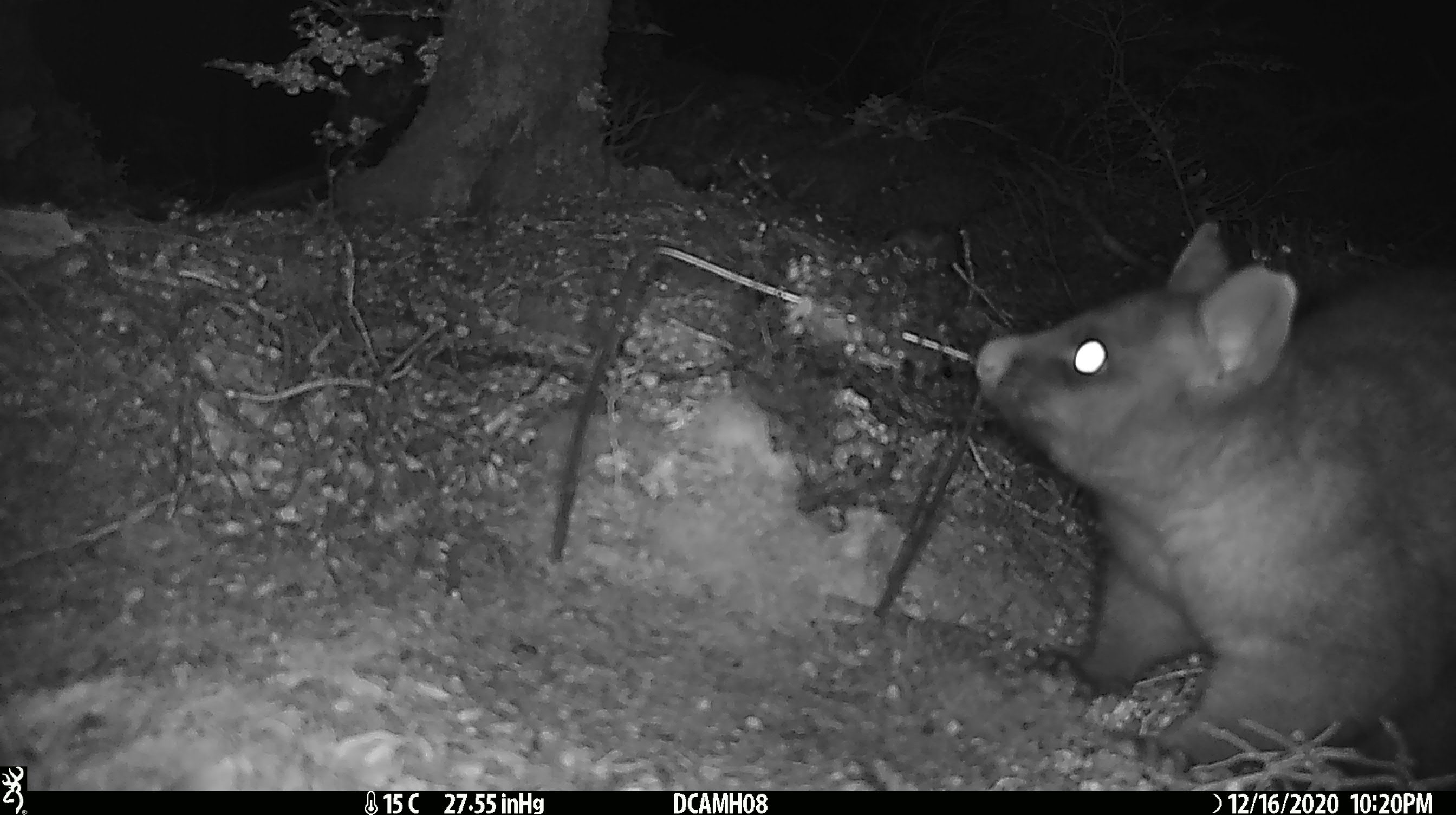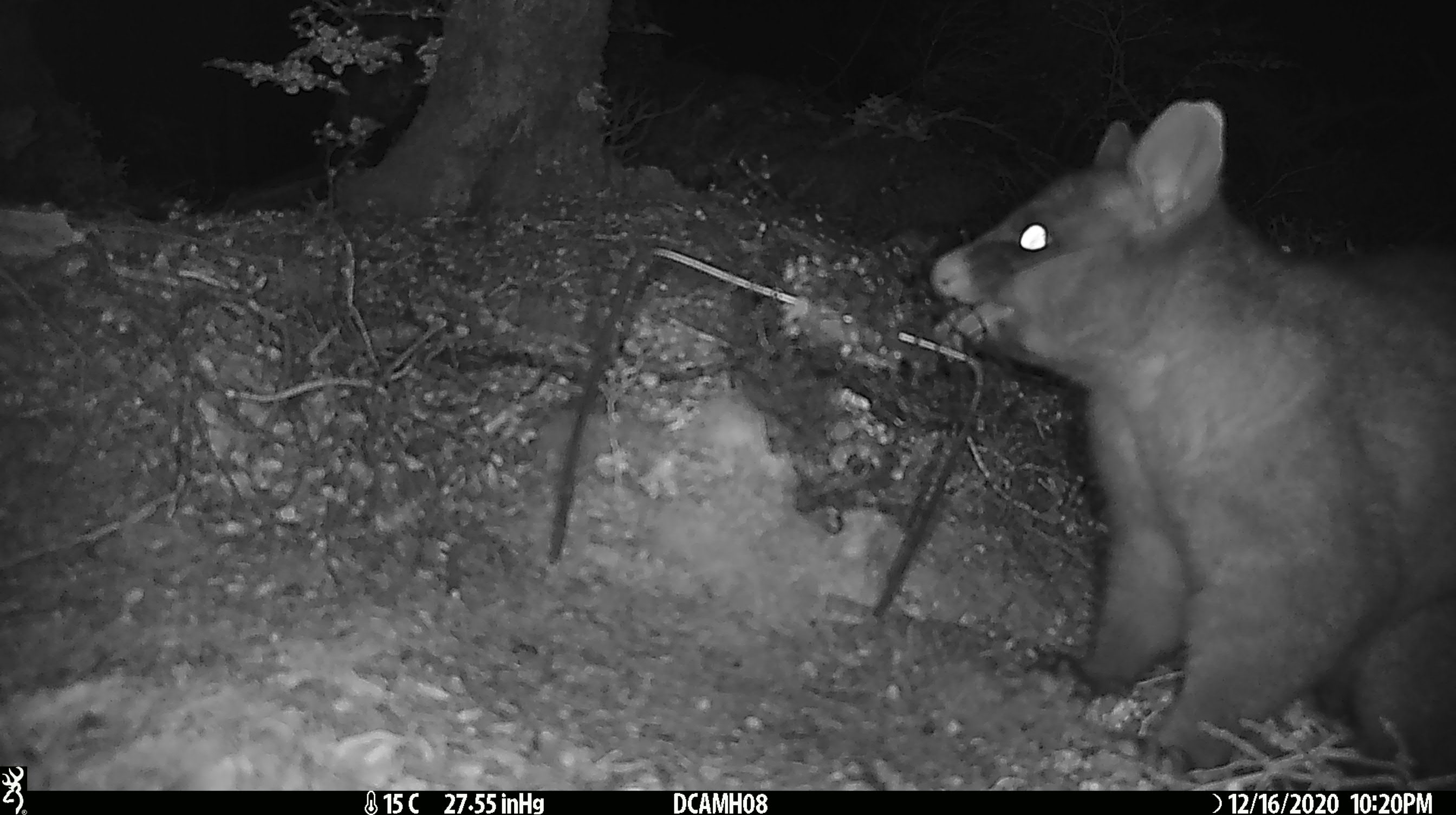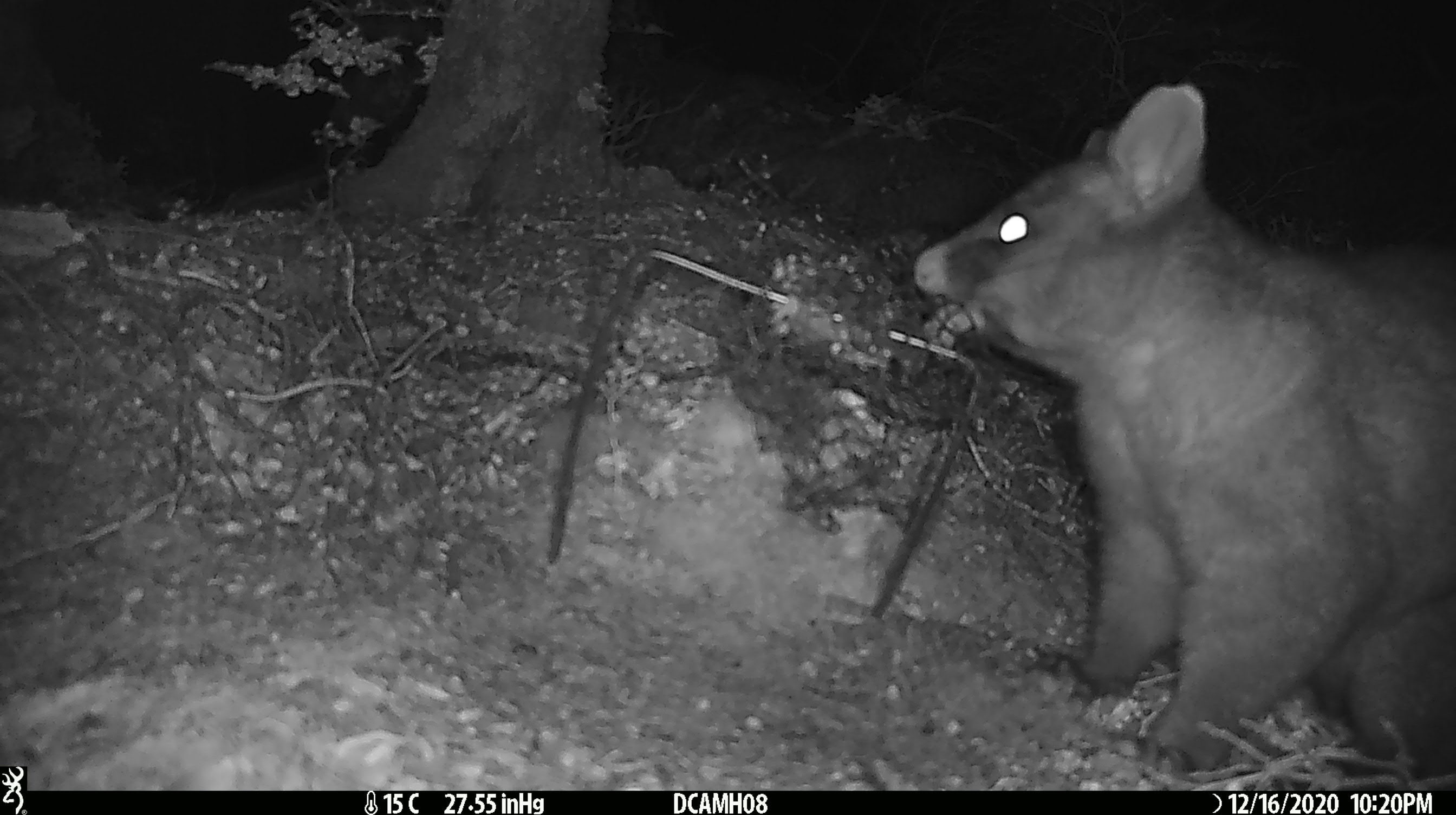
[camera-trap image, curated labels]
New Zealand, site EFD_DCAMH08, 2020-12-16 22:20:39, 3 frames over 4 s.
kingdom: Animalia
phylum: Chordata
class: Mammalia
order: Diprotodontia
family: Phalangeridae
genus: Trichosurus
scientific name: Trichosurus vulpecula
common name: common brushtail possum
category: possum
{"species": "possum (common brushtail possum) (Trichosurus vulpecula)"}